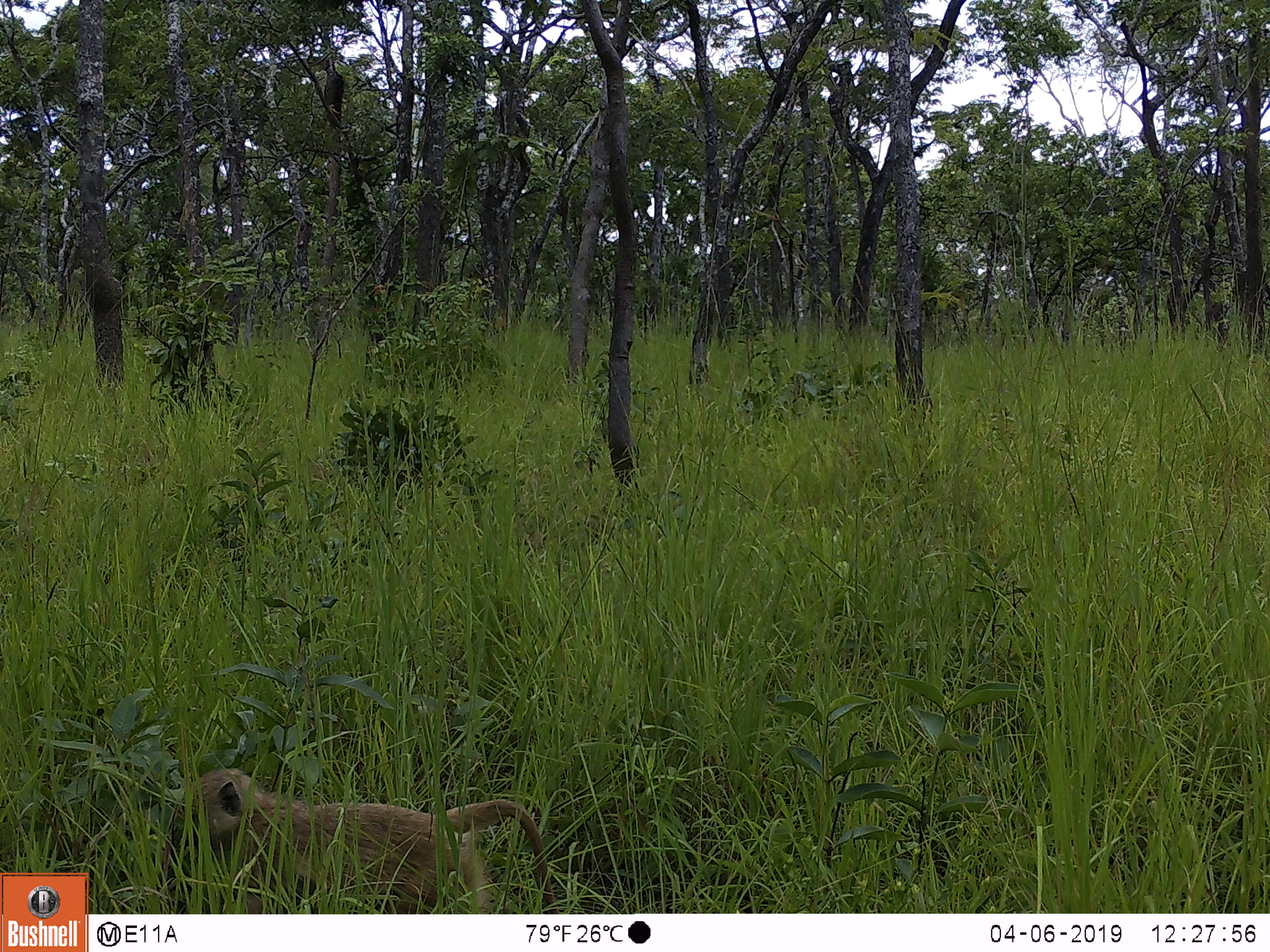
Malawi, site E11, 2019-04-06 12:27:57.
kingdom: Animalia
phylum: Chordata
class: Mammalia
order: Primates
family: Cercopithecidae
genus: Papio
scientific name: Papio cynocephalus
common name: yellow baboon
Yellow baboon (Papio cynocephalus), count 1.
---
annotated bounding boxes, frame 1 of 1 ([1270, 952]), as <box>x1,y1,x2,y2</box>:
yellow baboon: <box>159,766,561,911</box>